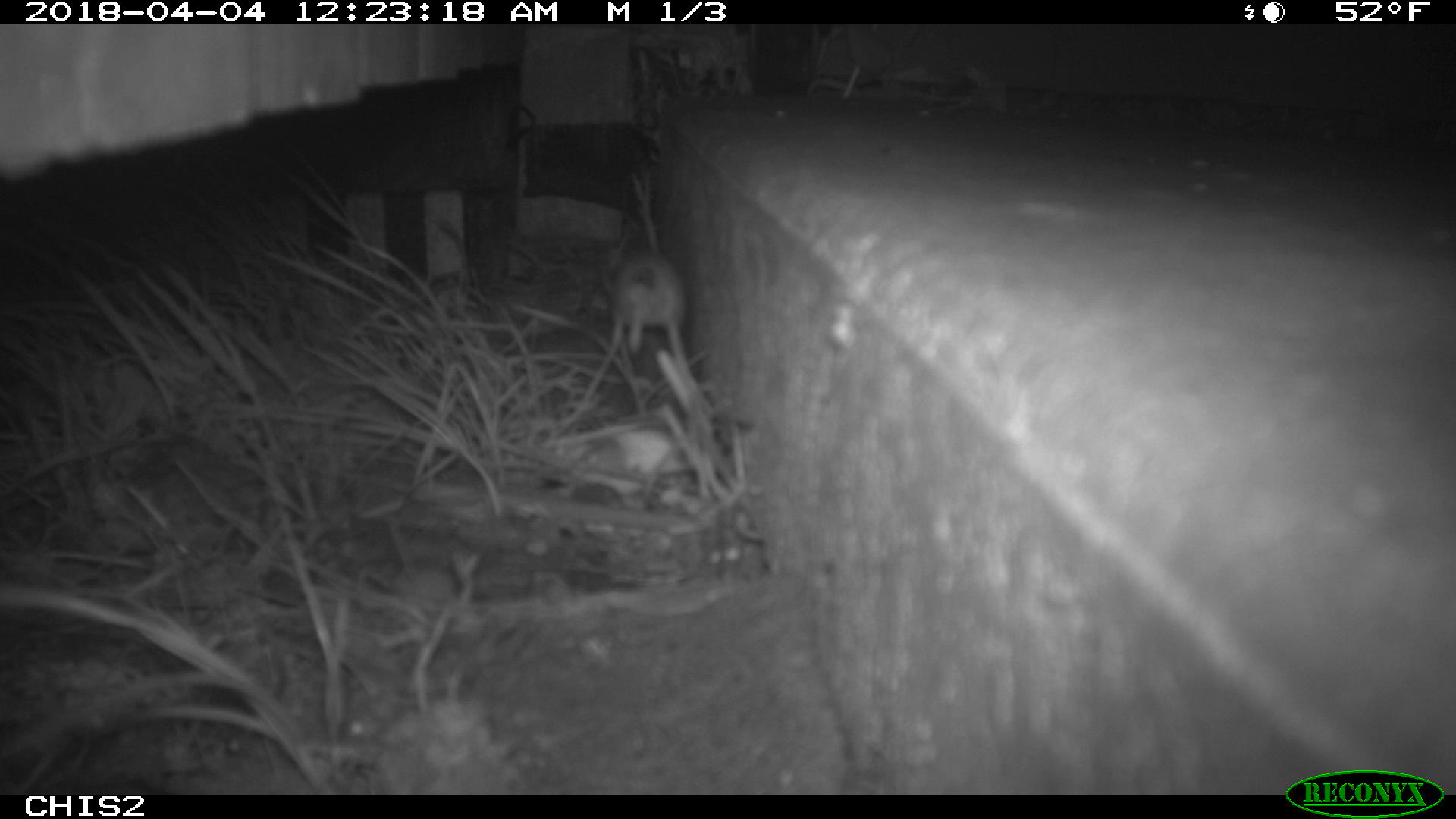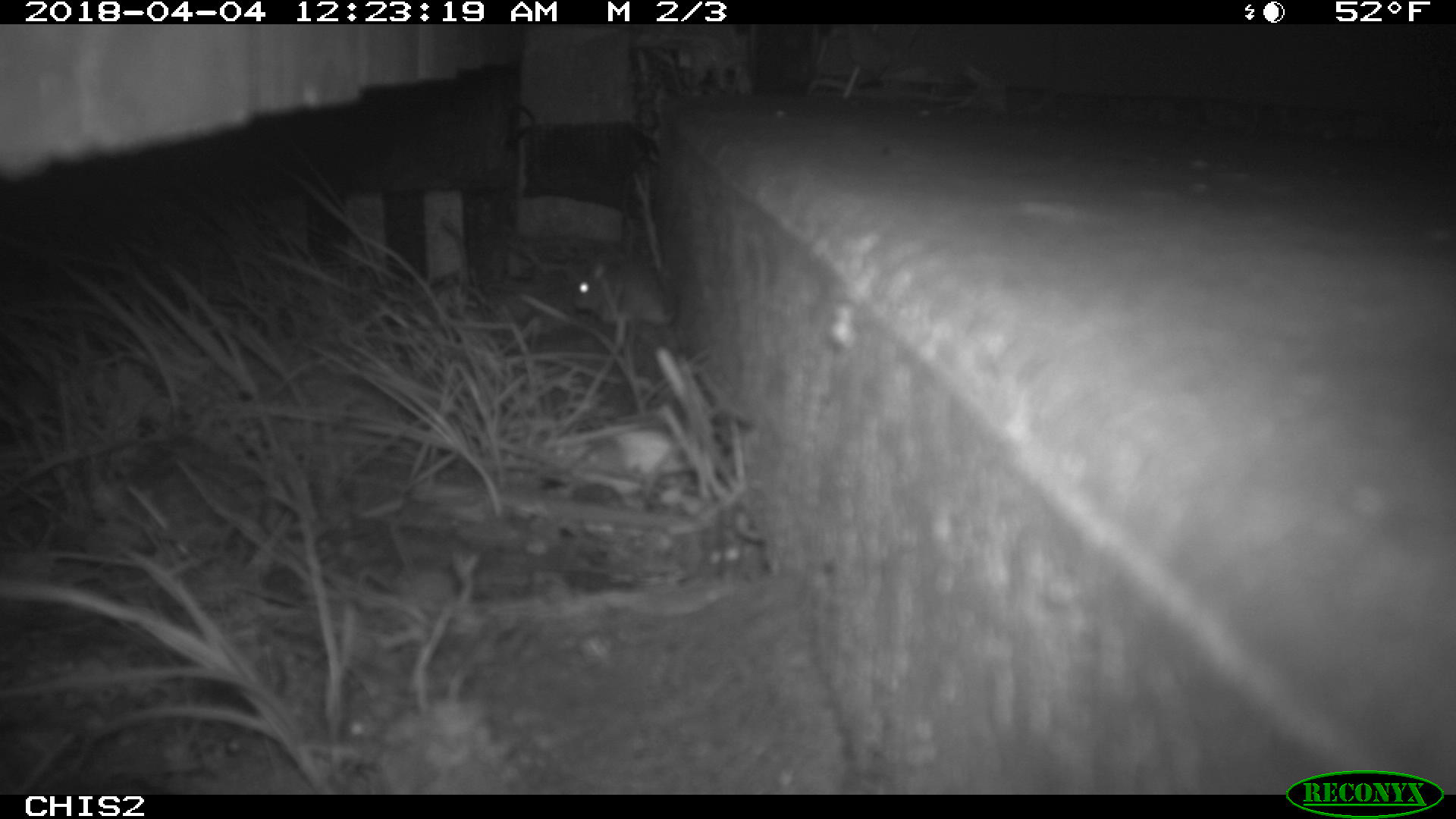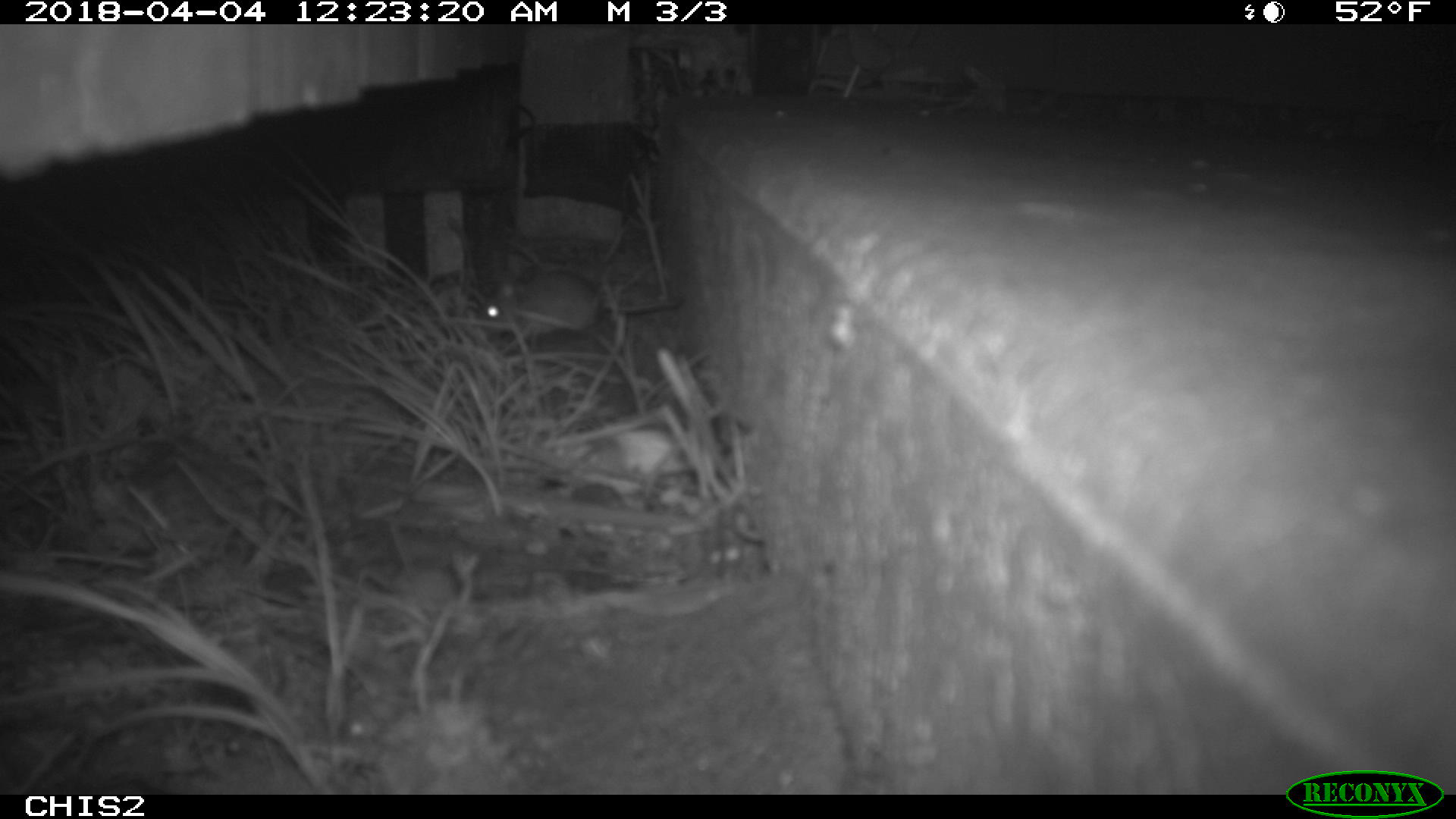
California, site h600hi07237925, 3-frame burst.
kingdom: Animalia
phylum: Chordata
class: Mammalia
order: Rodentia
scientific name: Rodentia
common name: rodent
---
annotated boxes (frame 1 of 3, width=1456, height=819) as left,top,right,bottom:
rodent: 598,245,689,356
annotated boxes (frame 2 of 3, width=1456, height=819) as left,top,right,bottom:
rodent: 570,259,678,321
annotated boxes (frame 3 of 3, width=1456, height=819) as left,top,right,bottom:
rodent: 479,271,680,347